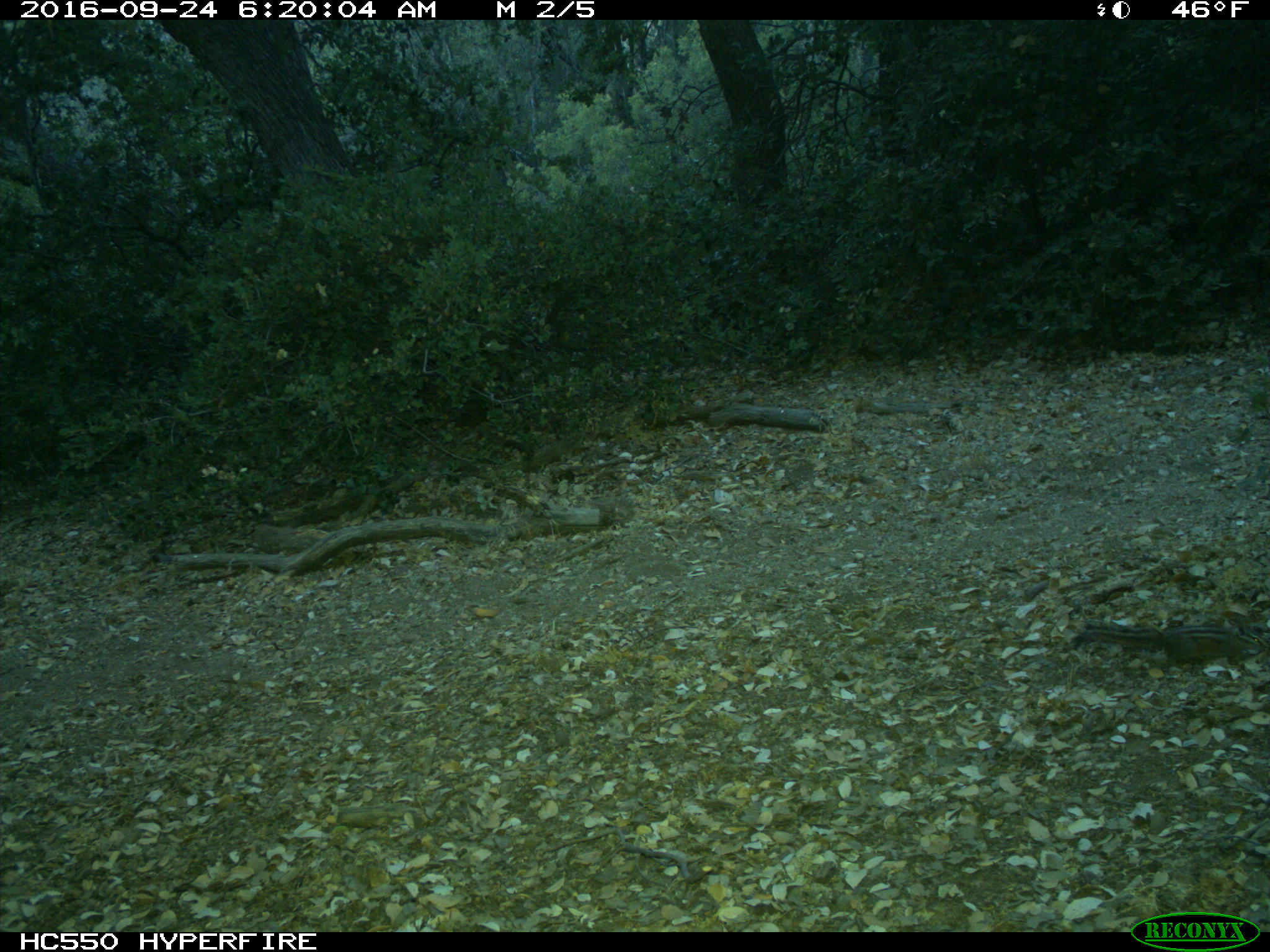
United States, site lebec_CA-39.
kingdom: Animalia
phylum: Chordata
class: Mammalia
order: Rodentia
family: Sciuridae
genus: Tamias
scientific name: Tamias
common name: chipmunk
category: unidentified chipmunk